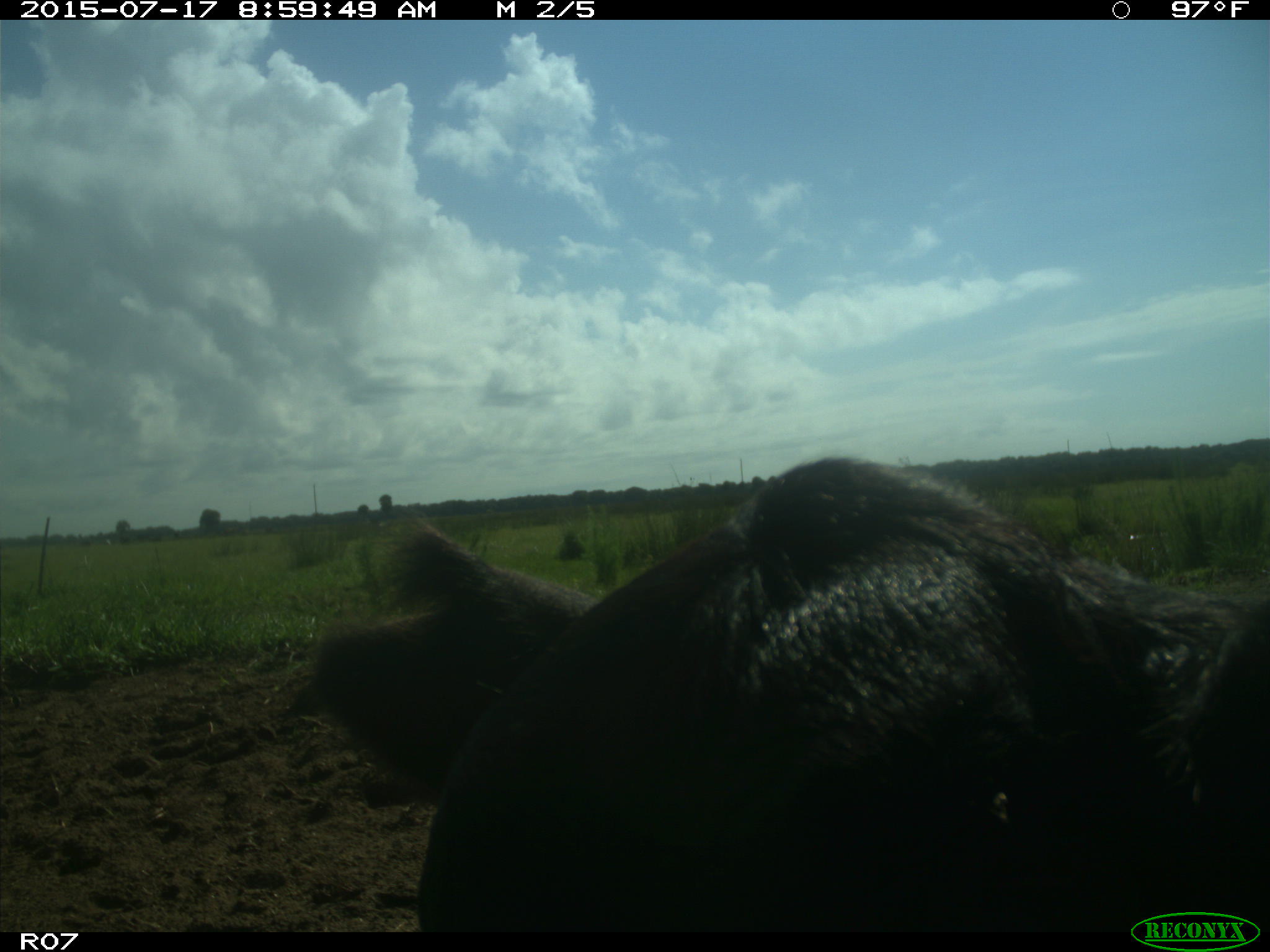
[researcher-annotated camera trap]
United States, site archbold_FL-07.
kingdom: Animalia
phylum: Chordata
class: Mammalia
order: Artiodactyla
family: Bovidae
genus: Bos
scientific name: Bos taurus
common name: domestic cow